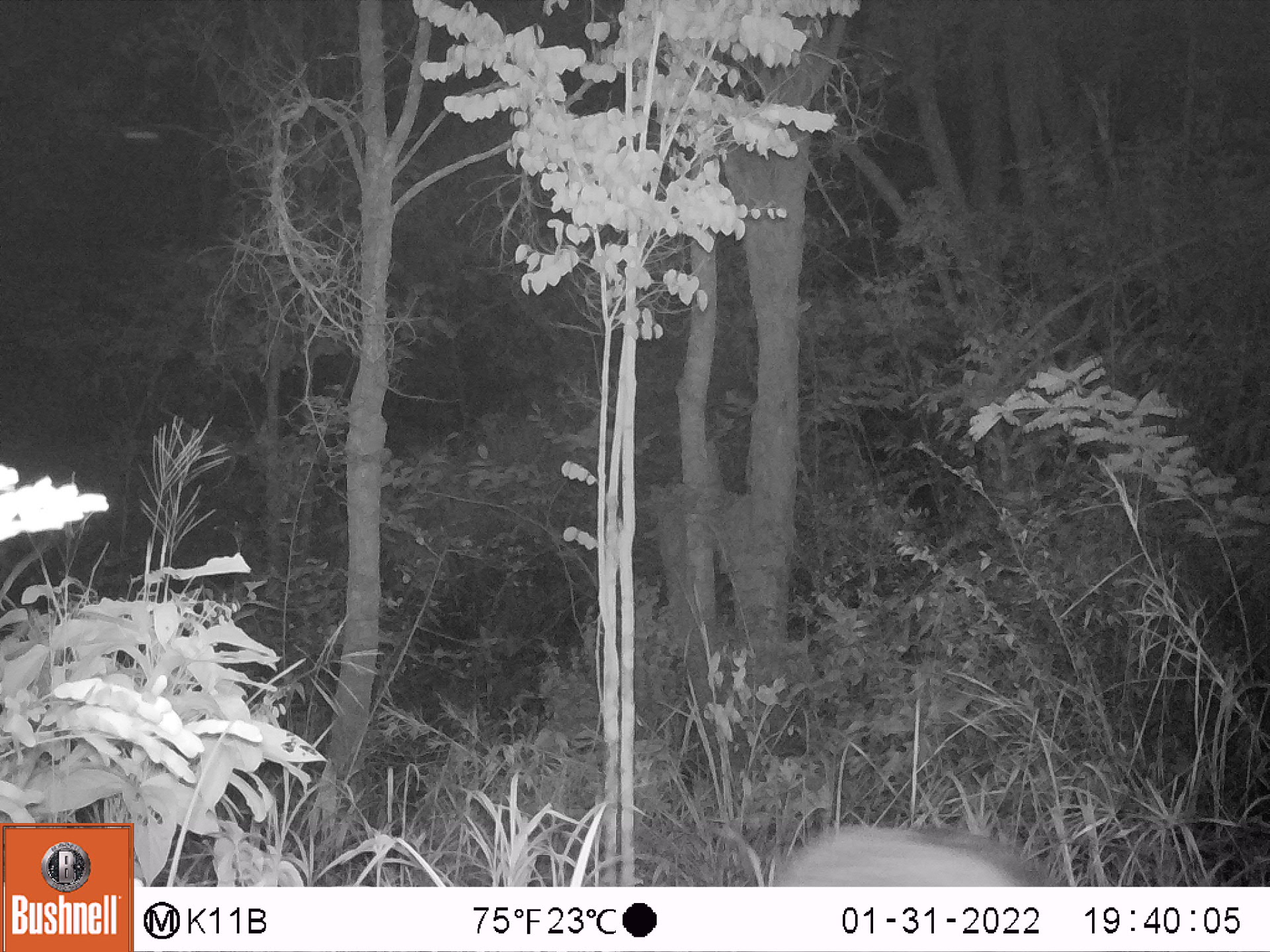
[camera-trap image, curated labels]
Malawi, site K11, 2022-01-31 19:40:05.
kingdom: Animalia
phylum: Chordata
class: Mammalia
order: Artiodactyla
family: Suidae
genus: Potamochoerus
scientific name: Potamochoerus larvatus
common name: bushpig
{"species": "bushpig (Potamochoerus larvatus)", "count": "1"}